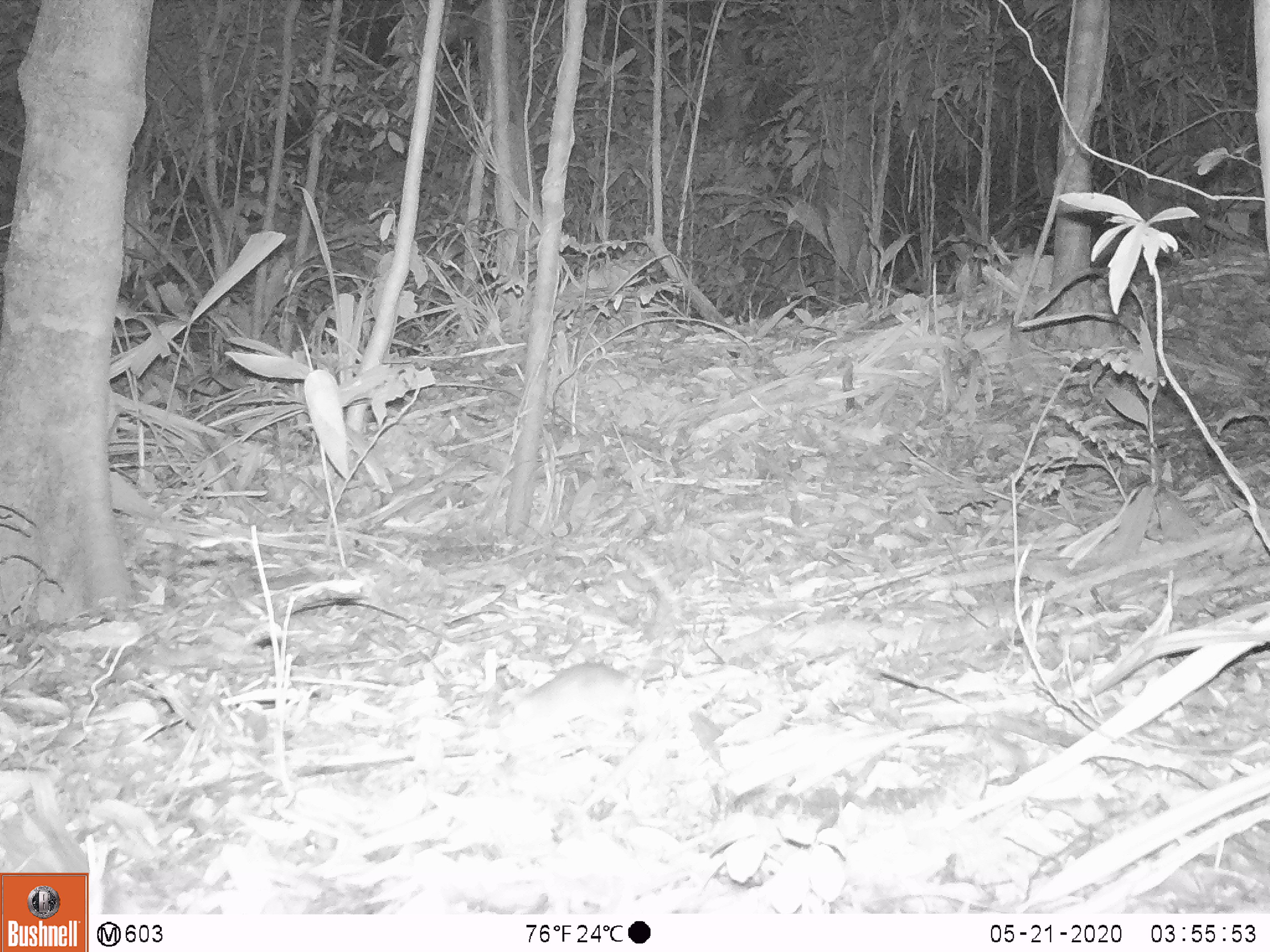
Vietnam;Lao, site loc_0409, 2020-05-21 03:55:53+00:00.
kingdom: Animalia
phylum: Chordata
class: Mammalia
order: Rodentia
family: Muridae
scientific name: Muridae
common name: old-world mice and rats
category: unidentified murid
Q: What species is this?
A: Unidentified murid (old-world mice and rats) (Muridae).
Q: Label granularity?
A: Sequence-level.